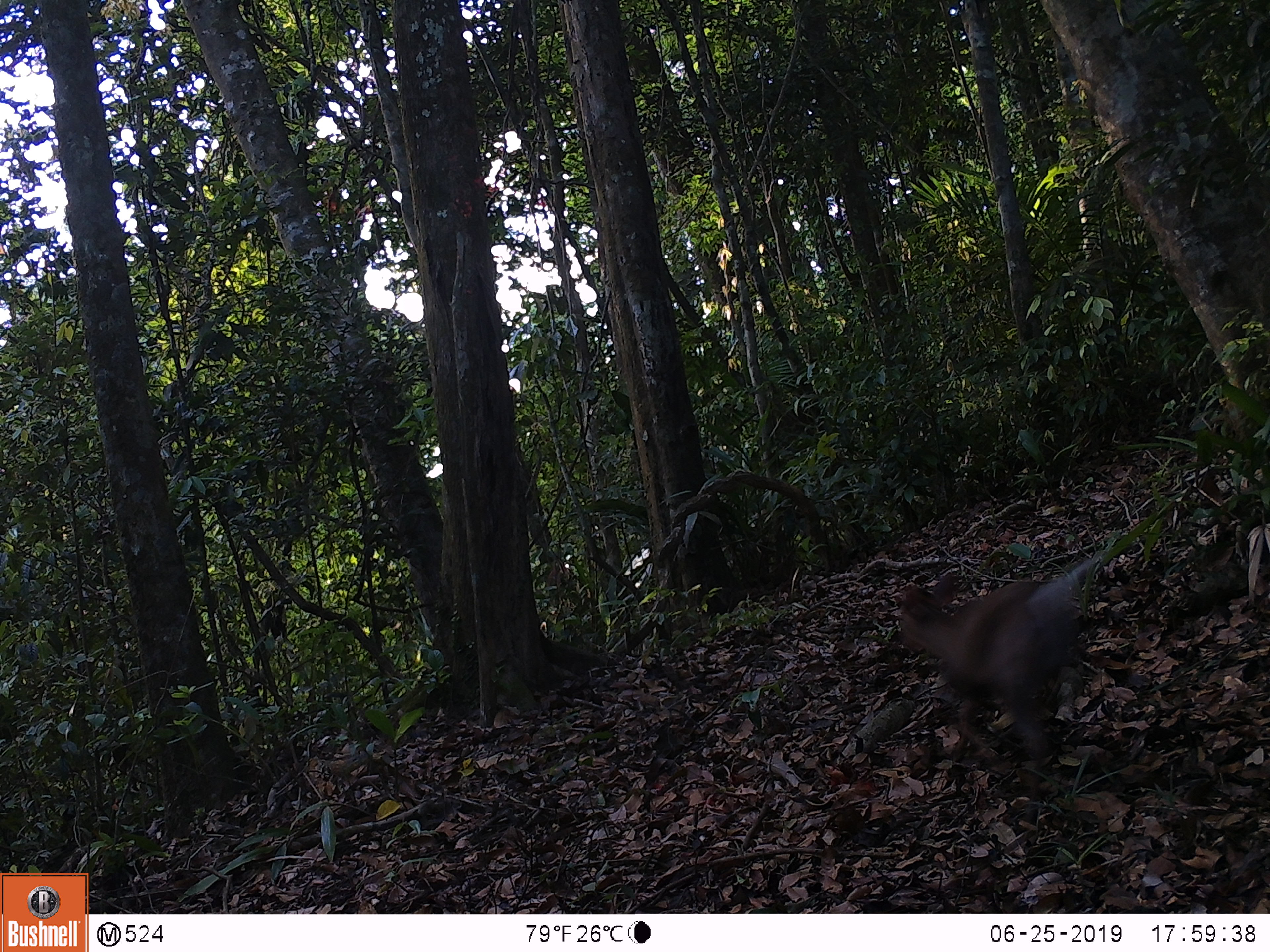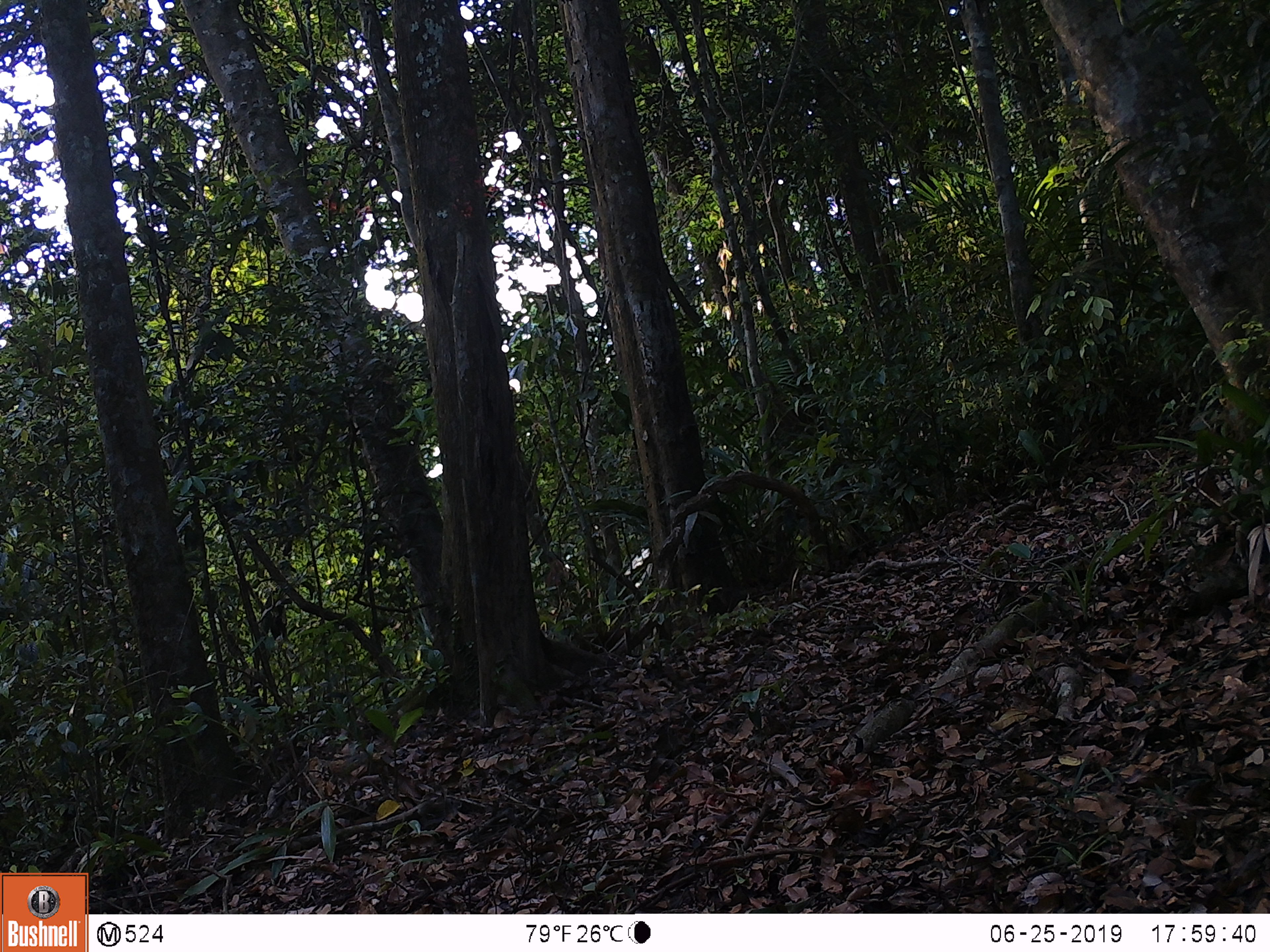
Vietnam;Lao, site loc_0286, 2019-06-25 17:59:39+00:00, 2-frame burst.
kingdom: Animalia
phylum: Chordata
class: Mammalia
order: Artiodactyla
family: Cervidae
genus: Muntiacus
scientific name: Muntiacus rooseveltorum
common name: roosevelt's muntjac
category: roosevelts muntjac group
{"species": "roosevelts muntjac group (roosevelt's muntjac) (Muntiacus rooseveltorum)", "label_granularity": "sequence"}